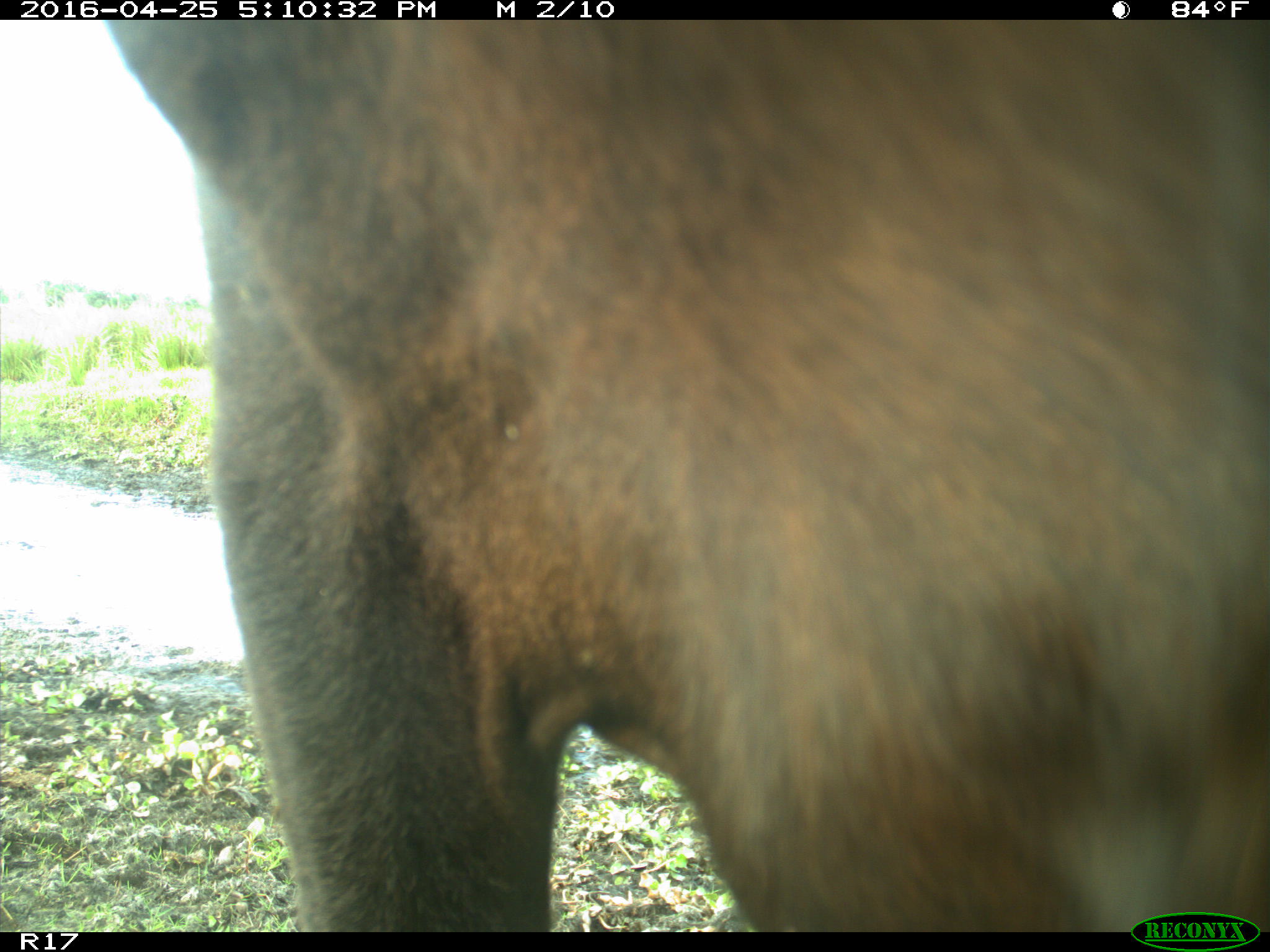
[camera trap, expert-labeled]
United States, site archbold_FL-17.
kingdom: Animalia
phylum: Chordata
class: Mammalia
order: Artiodactyla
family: Bovidae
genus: Bos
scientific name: Bos taurus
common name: domestic cow